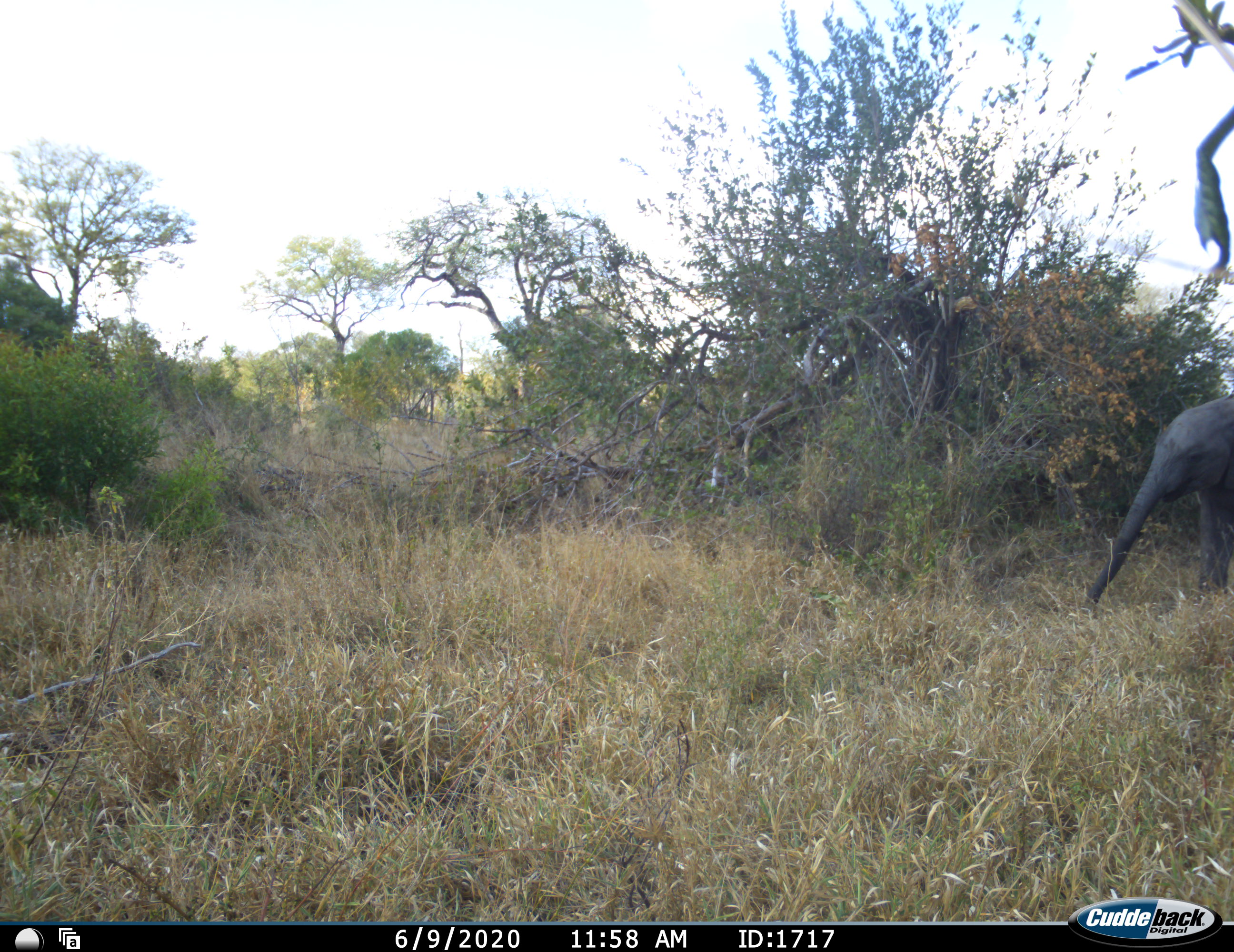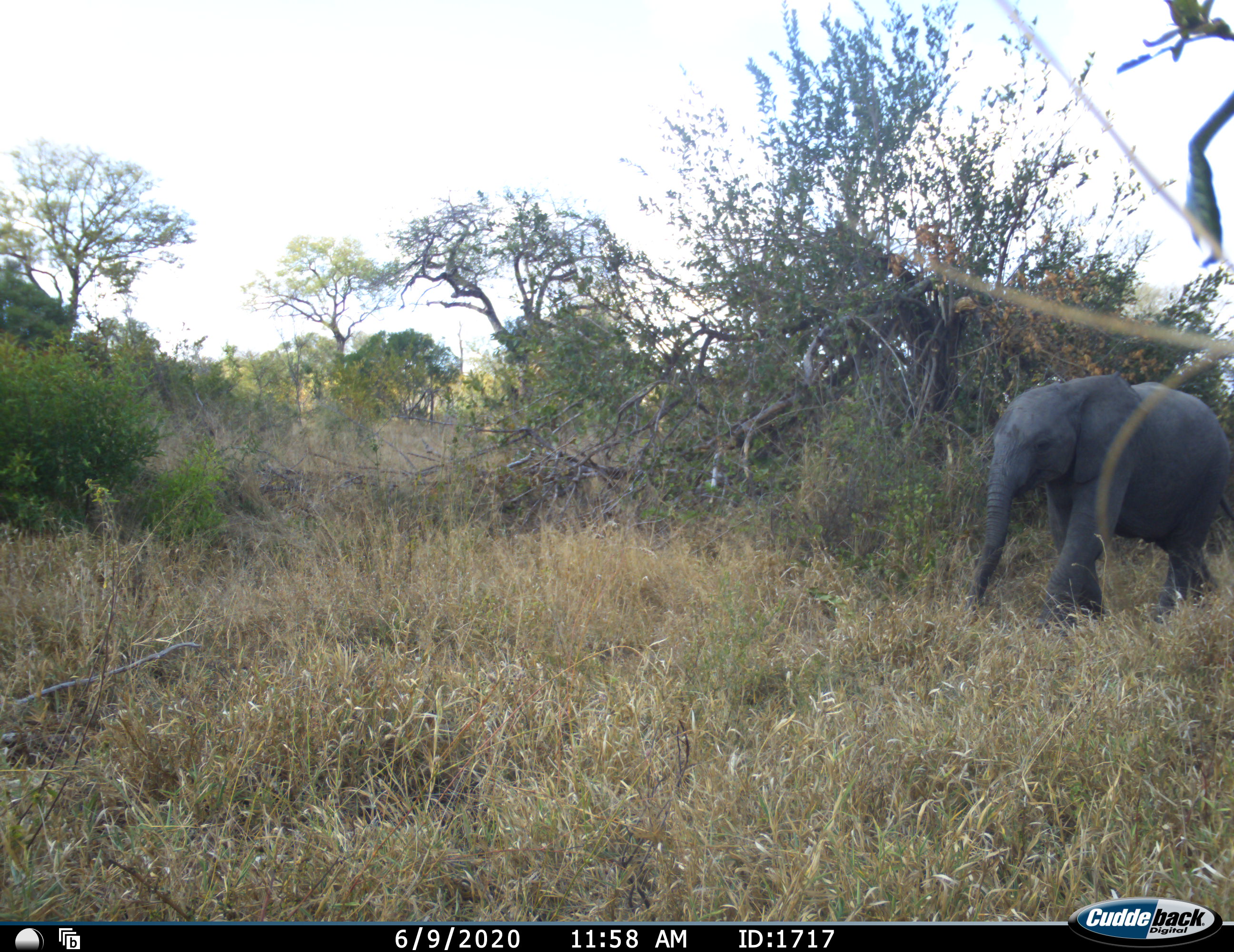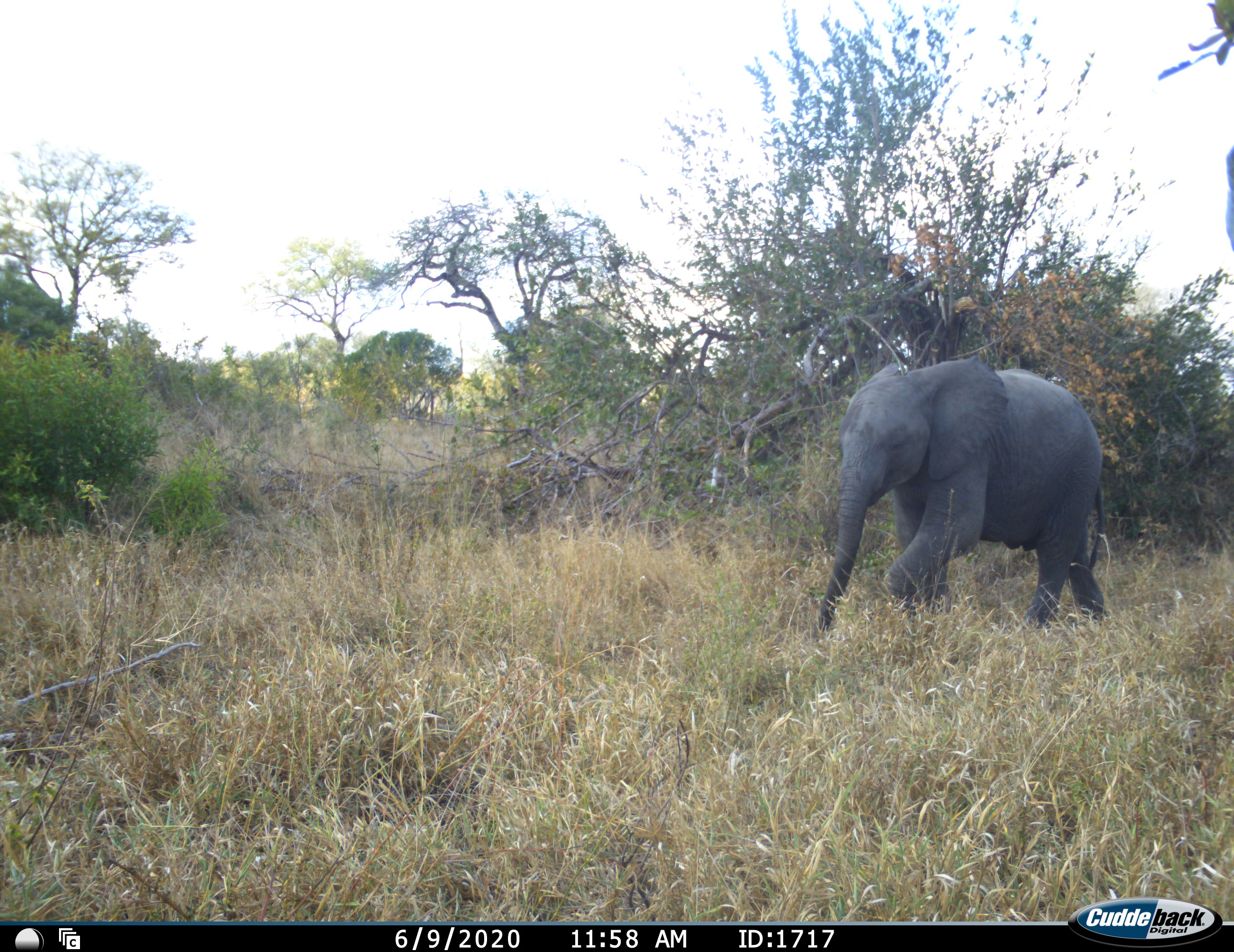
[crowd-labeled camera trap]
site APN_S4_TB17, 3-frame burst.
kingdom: Animalia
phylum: Chordata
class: Mammalia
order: Proboscidea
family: Elephantidae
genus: Loxodonta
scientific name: Loxodonta africana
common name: african bush elephant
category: elephant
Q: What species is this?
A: Elephant (african bush elephant) (Loxodonta africana).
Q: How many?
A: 1.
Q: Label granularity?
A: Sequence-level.